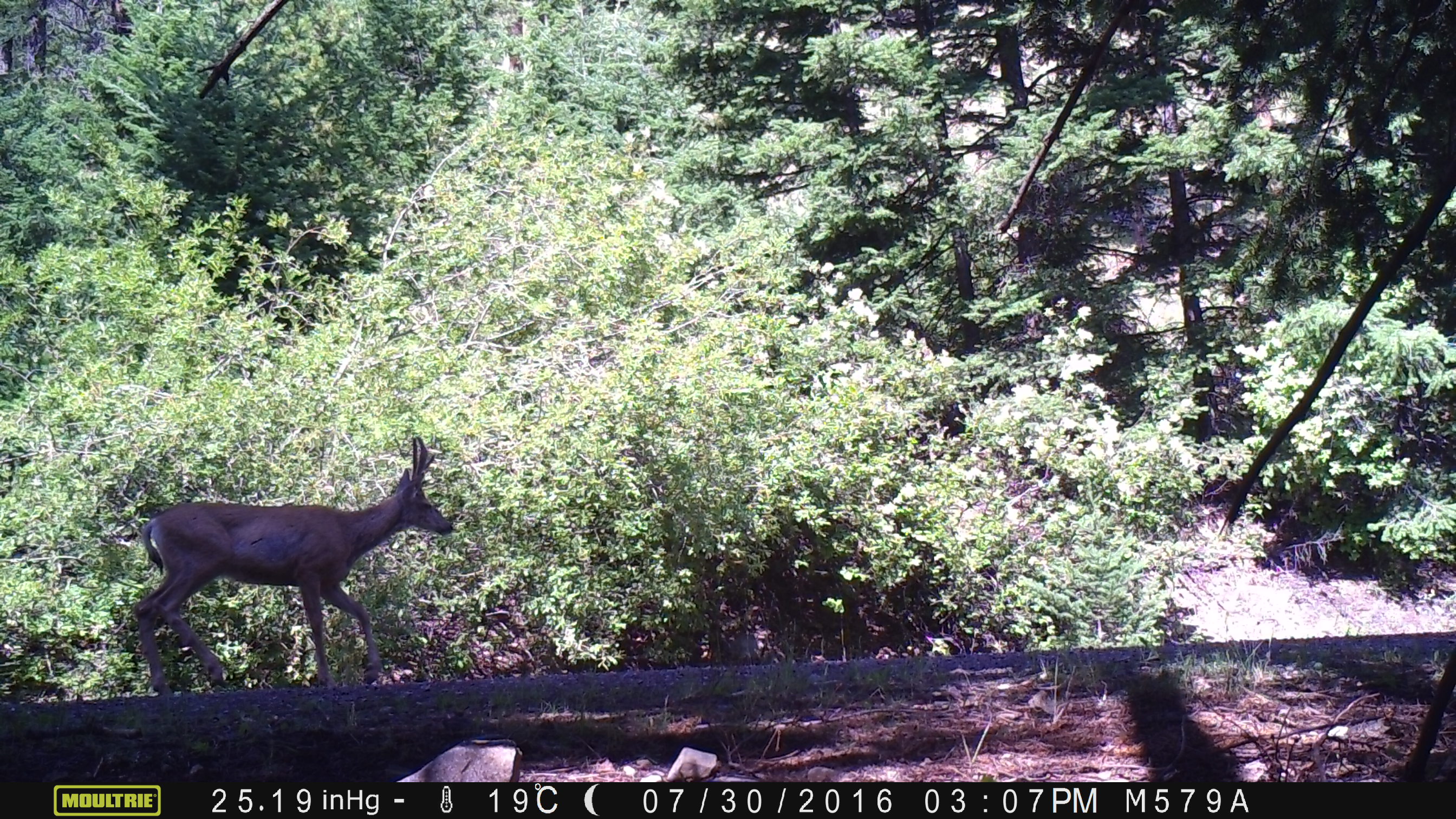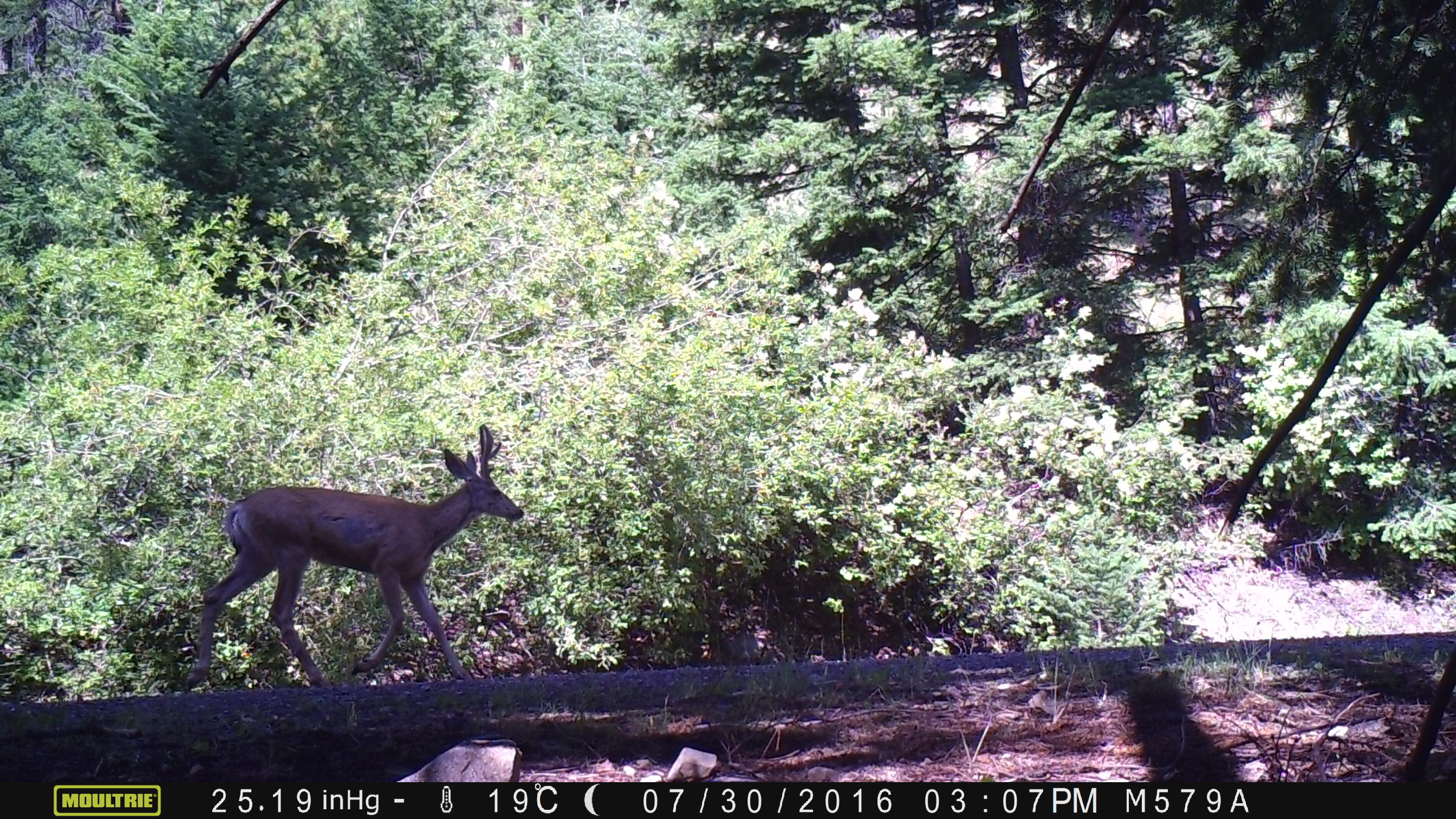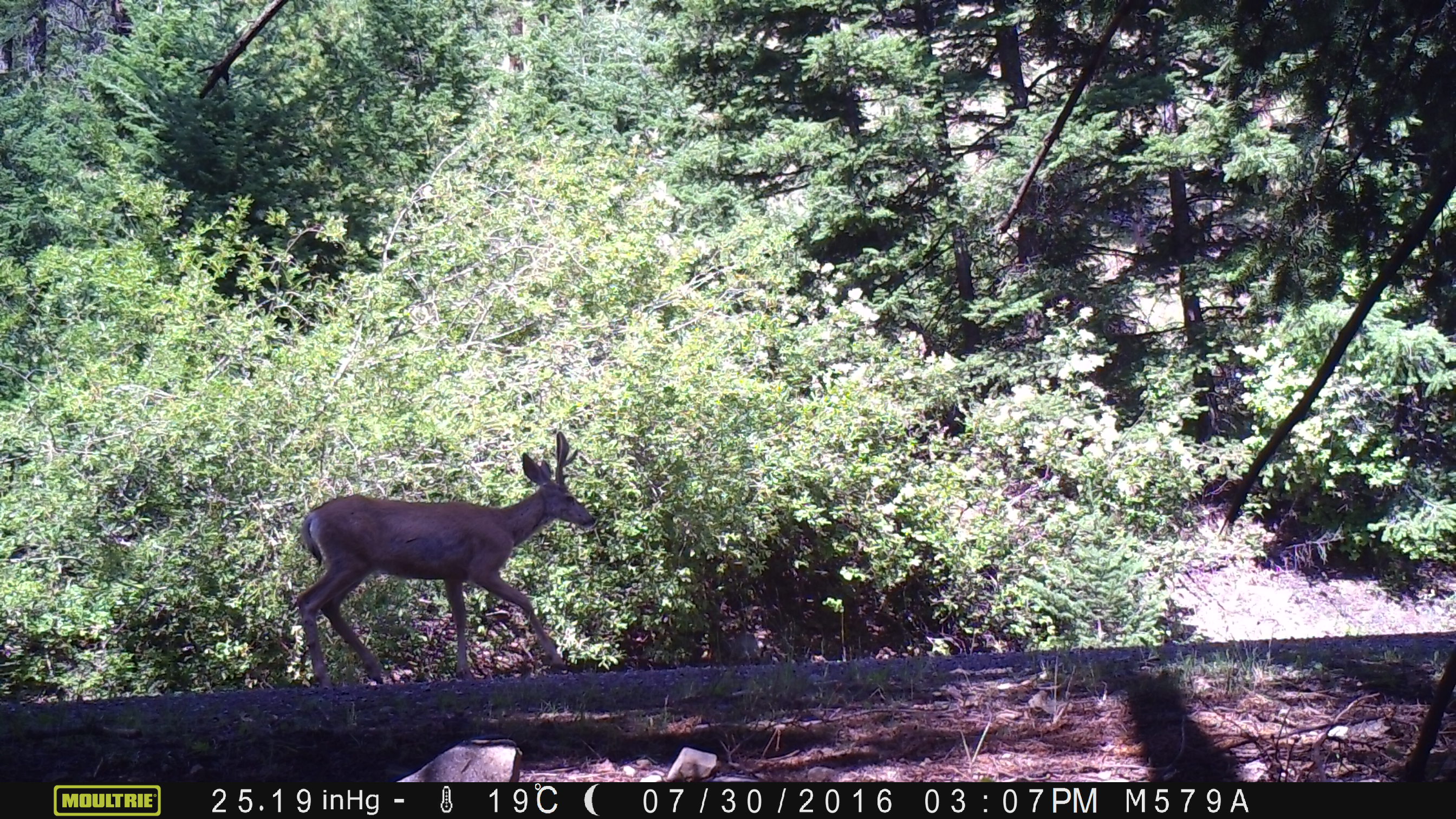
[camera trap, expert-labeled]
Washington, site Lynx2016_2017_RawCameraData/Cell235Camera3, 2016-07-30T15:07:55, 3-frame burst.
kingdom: Animalia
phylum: Chordata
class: Mammalia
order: Artiodactyla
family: Cervidae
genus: Odocoileus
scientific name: Odocoileus hemionus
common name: mule deer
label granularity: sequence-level